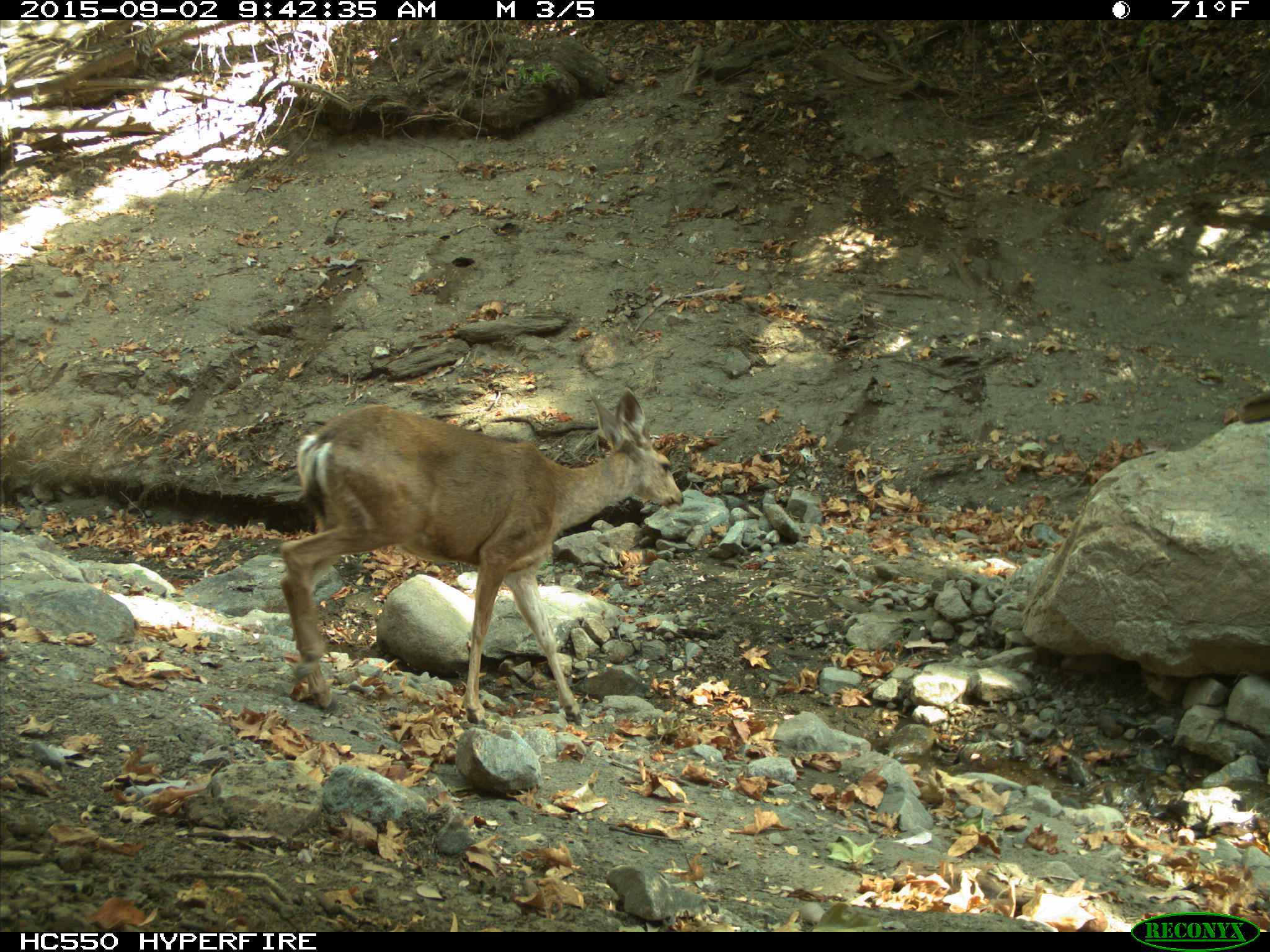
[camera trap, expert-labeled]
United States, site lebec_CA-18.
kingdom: Animalia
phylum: Chordata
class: Mammalia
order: Artiodactyla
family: Cervidae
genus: Odocoileus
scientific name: Odocoileus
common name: deer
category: unidentified deer